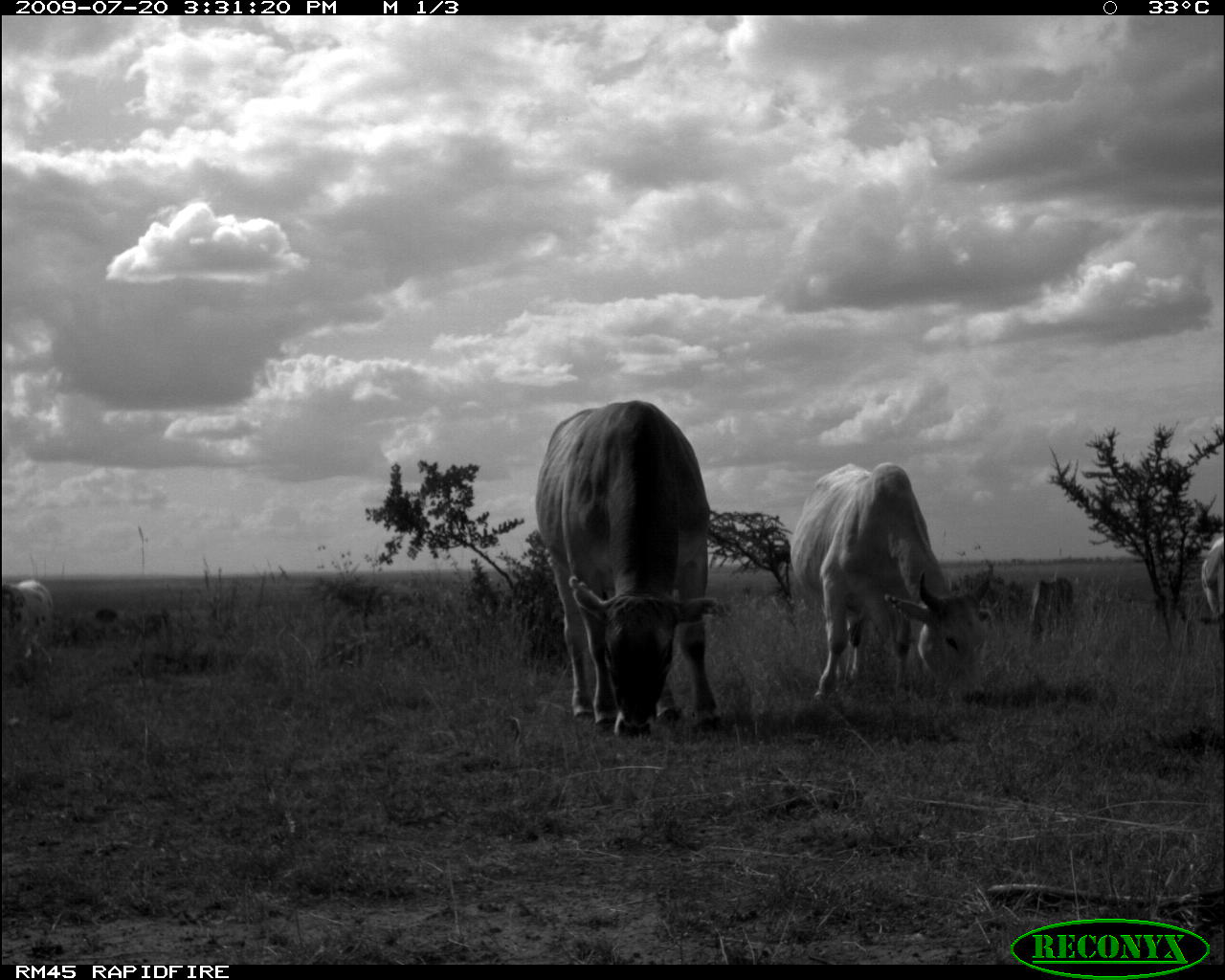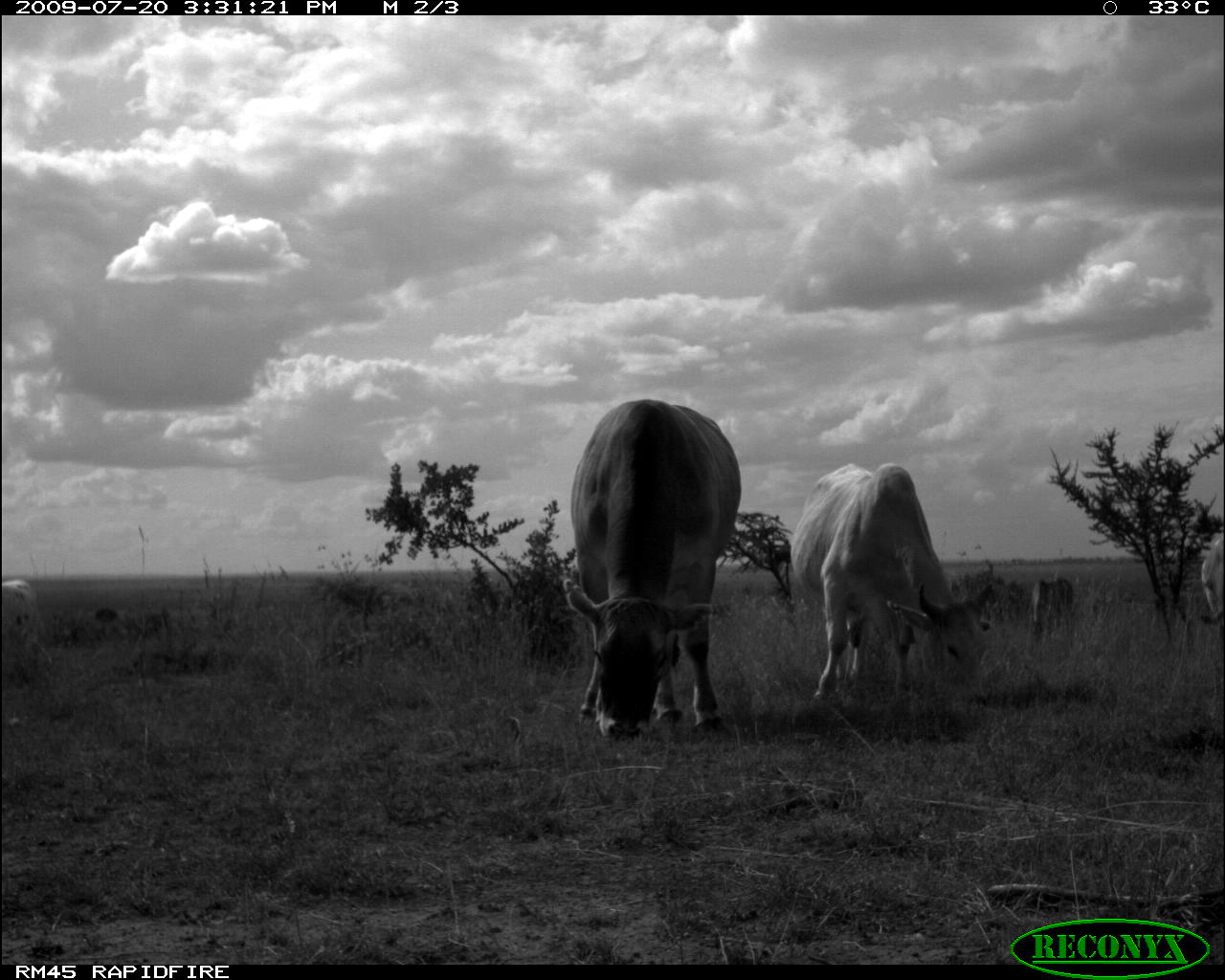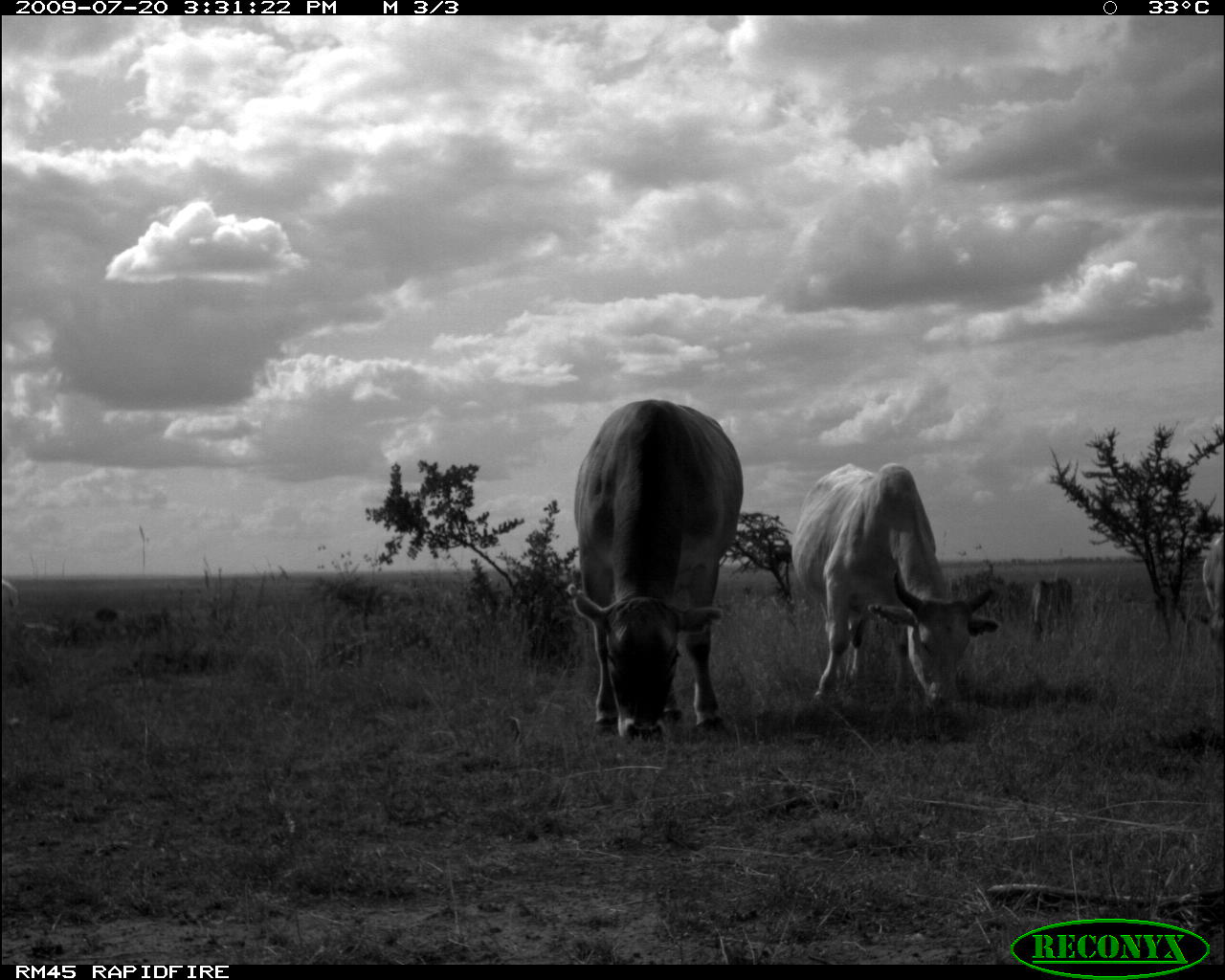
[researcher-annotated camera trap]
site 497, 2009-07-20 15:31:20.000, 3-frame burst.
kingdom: Animalia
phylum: Chordata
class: Mammalia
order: Artiodactyla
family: Bovidae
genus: Tragelaphus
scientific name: Tragelaphus oryx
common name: eland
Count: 5.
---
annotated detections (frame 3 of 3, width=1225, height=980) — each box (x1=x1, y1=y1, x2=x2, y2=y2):
tragelaphus oryx: (x1=572, y1=397, x2=742, y2=739); (x1=790, y1=458, x2=998, y2=718); (x1=1202, y1=526, x2=1225, y2=640); (x1=1029, y1=578, x2=1073, y2=637)